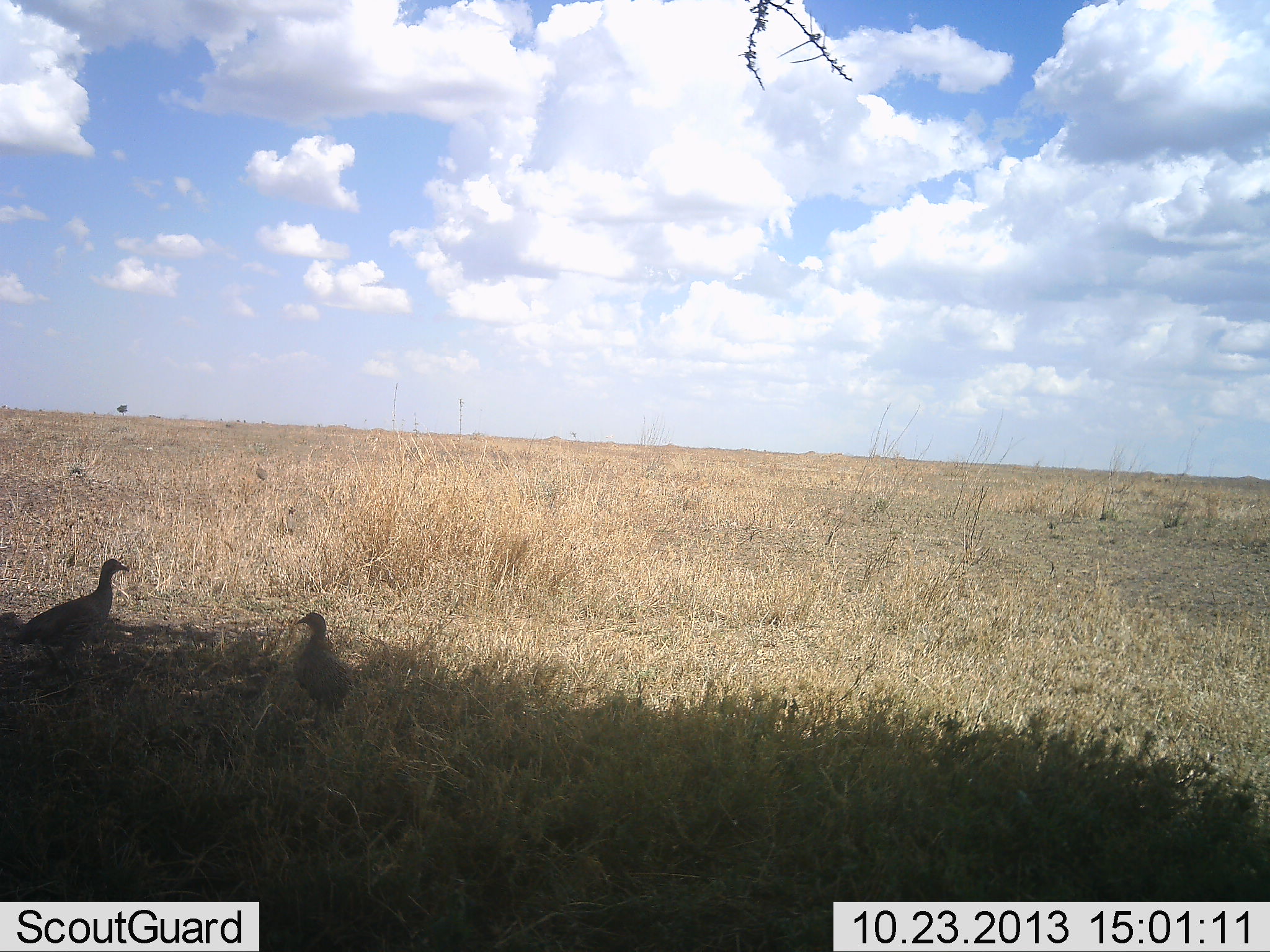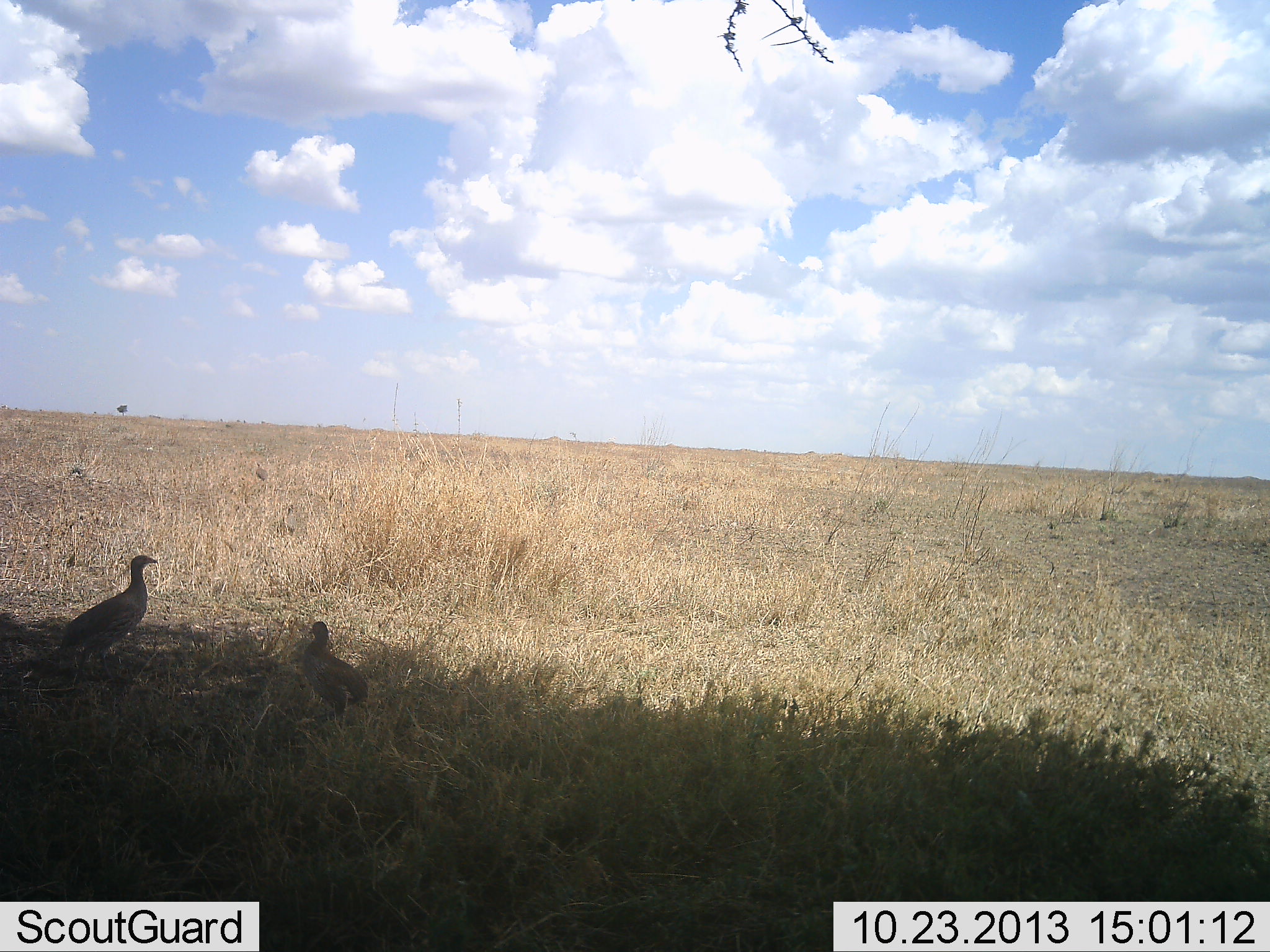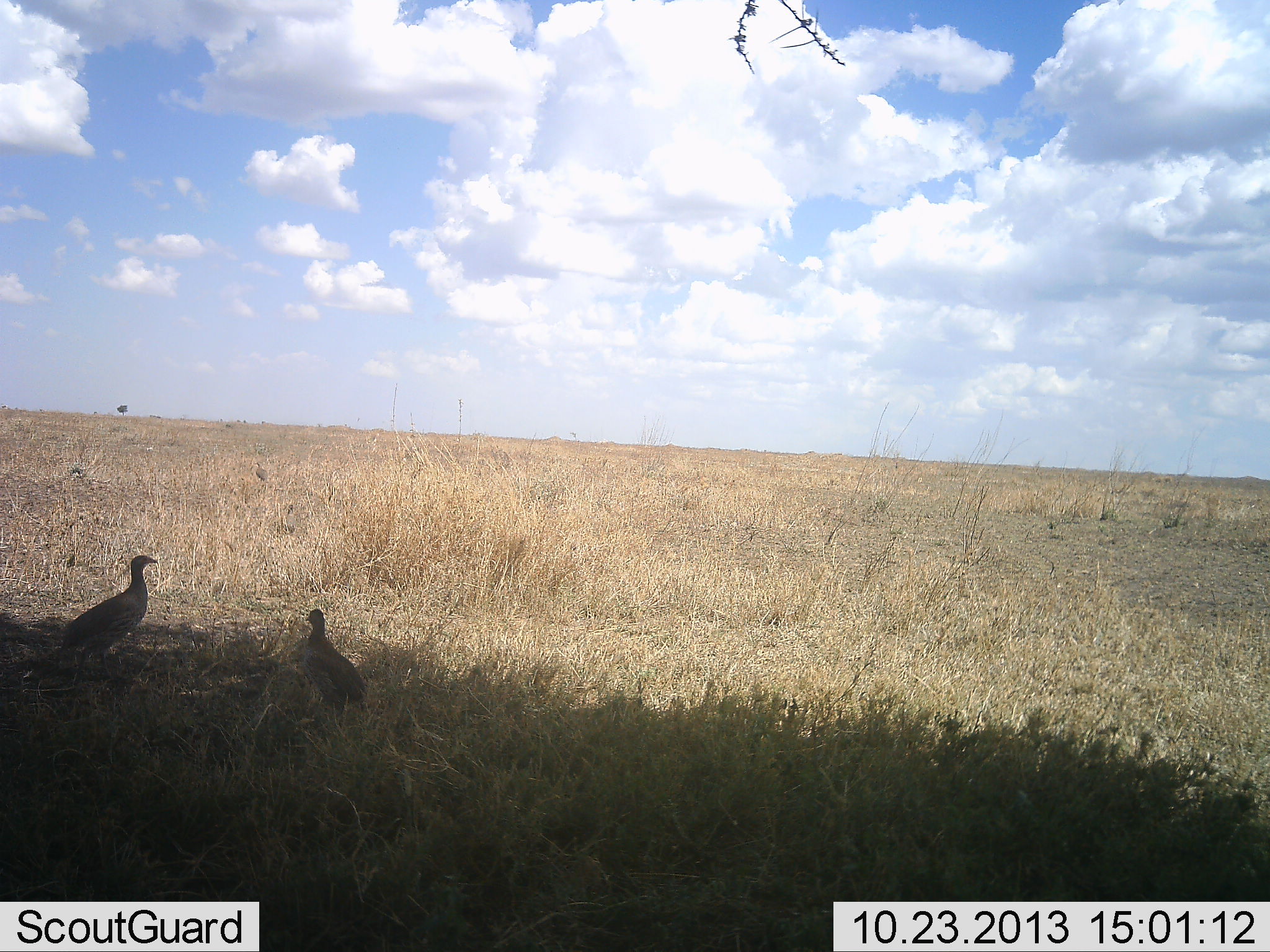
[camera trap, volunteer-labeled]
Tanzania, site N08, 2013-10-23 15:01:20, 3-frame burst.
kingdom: Animalia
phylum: Chordata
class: Aves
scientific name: Aves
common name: bird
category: otherbird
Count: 2.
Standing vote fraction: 69%.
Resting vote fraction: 8%.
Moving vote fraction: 31%.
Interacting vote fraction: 0%.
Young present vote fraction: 0%.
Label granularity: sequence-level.